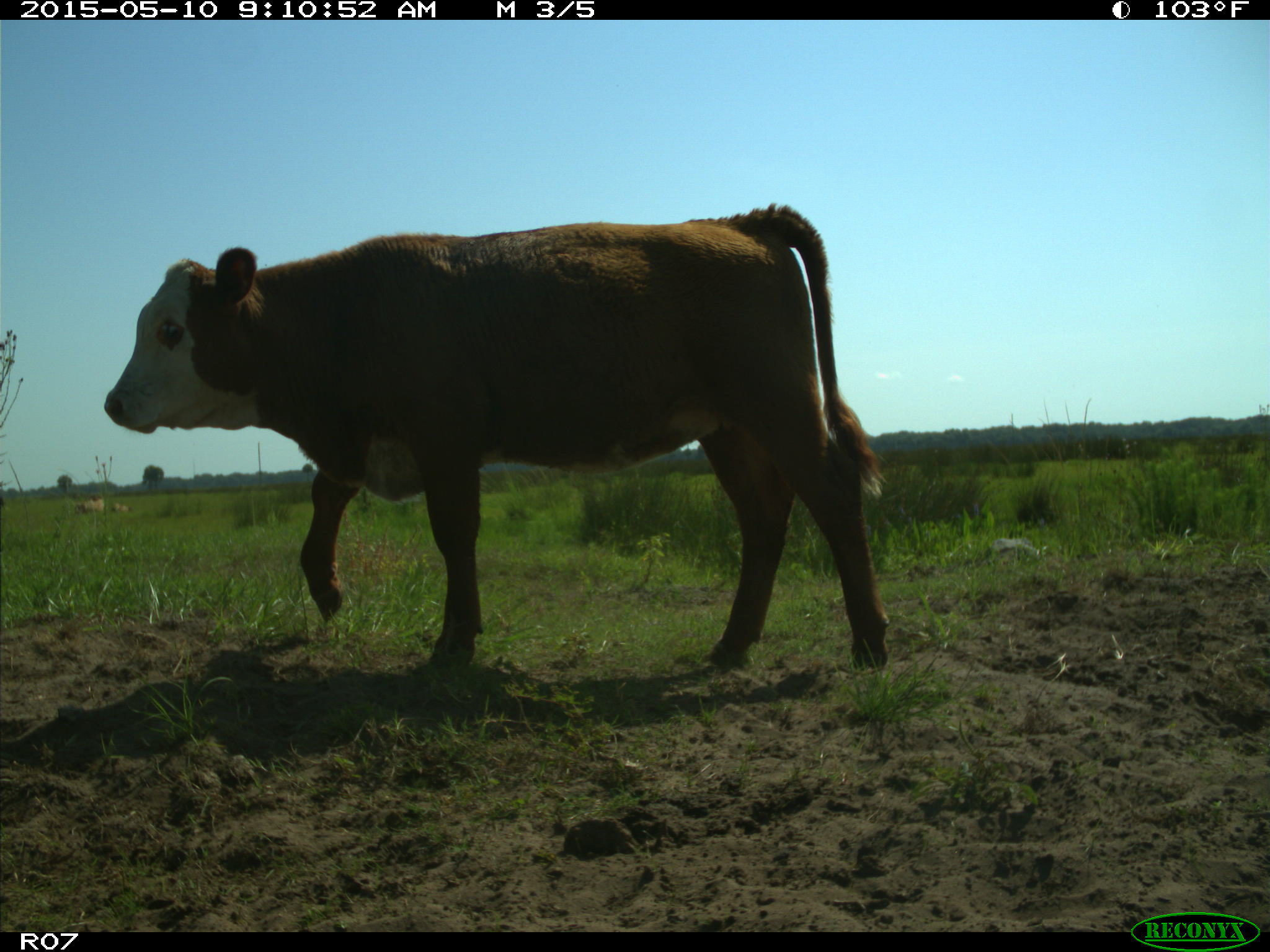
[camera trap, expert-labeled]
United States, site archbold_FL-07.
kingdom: Animalia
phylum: Chordata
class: Mammalia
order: Artiodactyla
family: Bovidae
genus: Bos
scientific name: Bos taurus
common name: domestic cow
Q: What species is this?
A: Bos taurus (domestic cow).